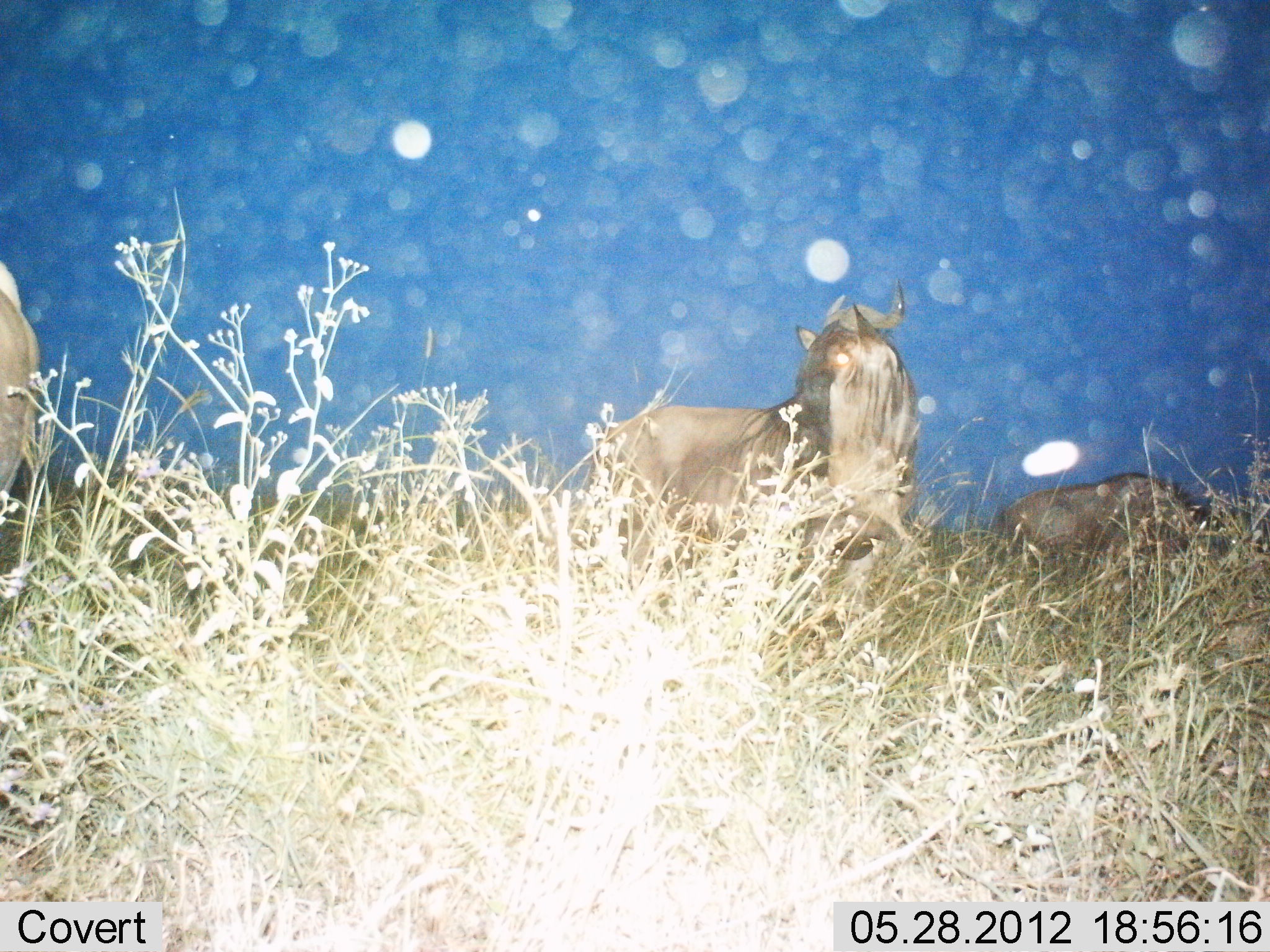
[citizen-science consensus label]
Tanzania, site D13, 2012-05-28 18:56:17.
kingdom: Animalia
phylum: Chordata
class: Mammalia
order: Artiodactyla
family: Bovidae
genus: Connochaetes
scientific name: Connochaetes taurinus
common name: blue wildebeest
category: wildebeest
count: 3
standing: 90%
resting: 0%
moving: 0%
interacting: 0%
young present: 0%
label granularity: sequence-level